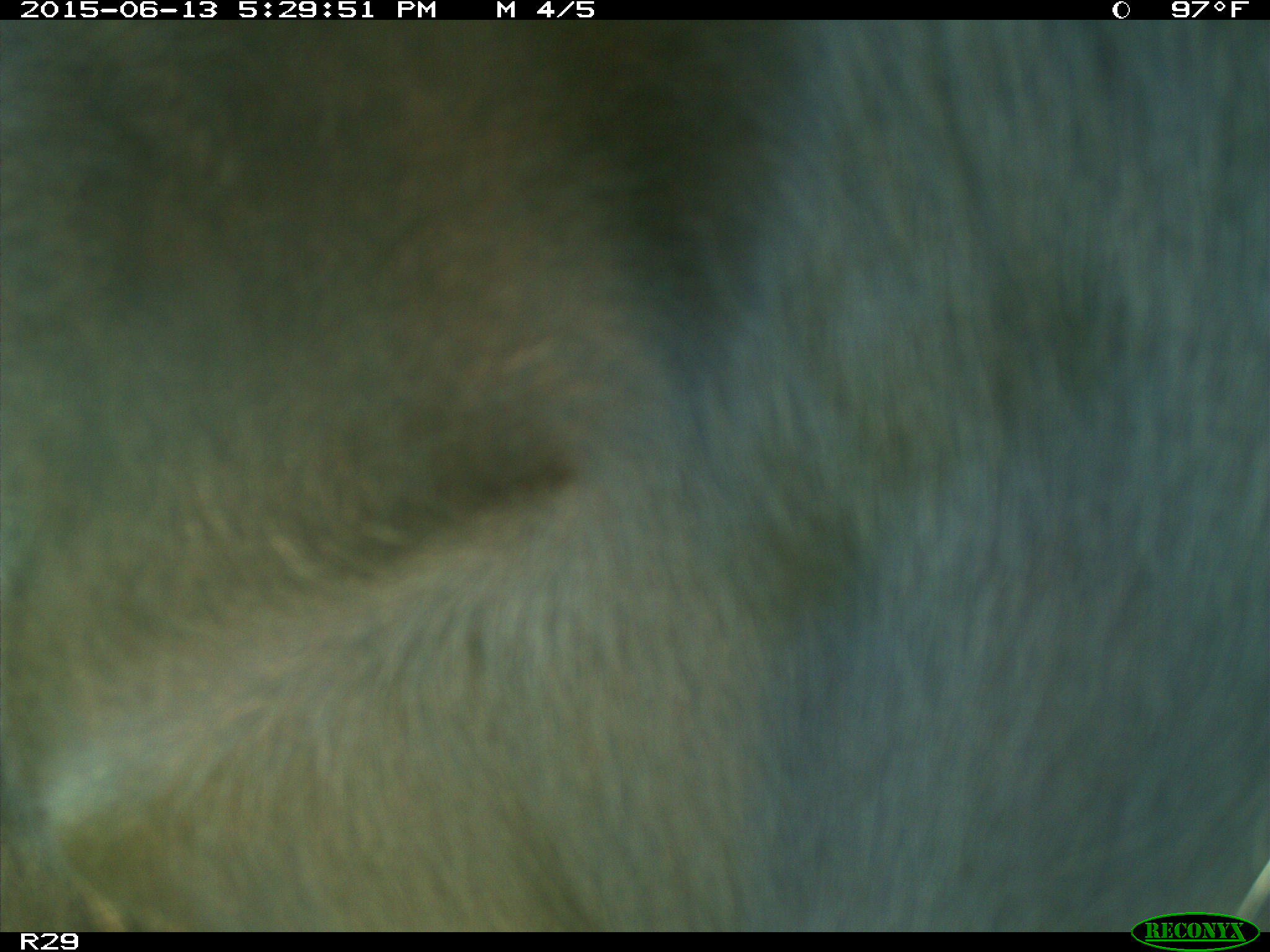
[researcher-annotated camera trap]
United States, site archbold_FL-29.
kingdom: Animalia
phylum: Chordata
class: Mammalia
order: Artiodactyla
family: Bovidae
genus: Bos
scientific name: Bos taurus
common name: domestic cow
Bos taurus (domestic cow).